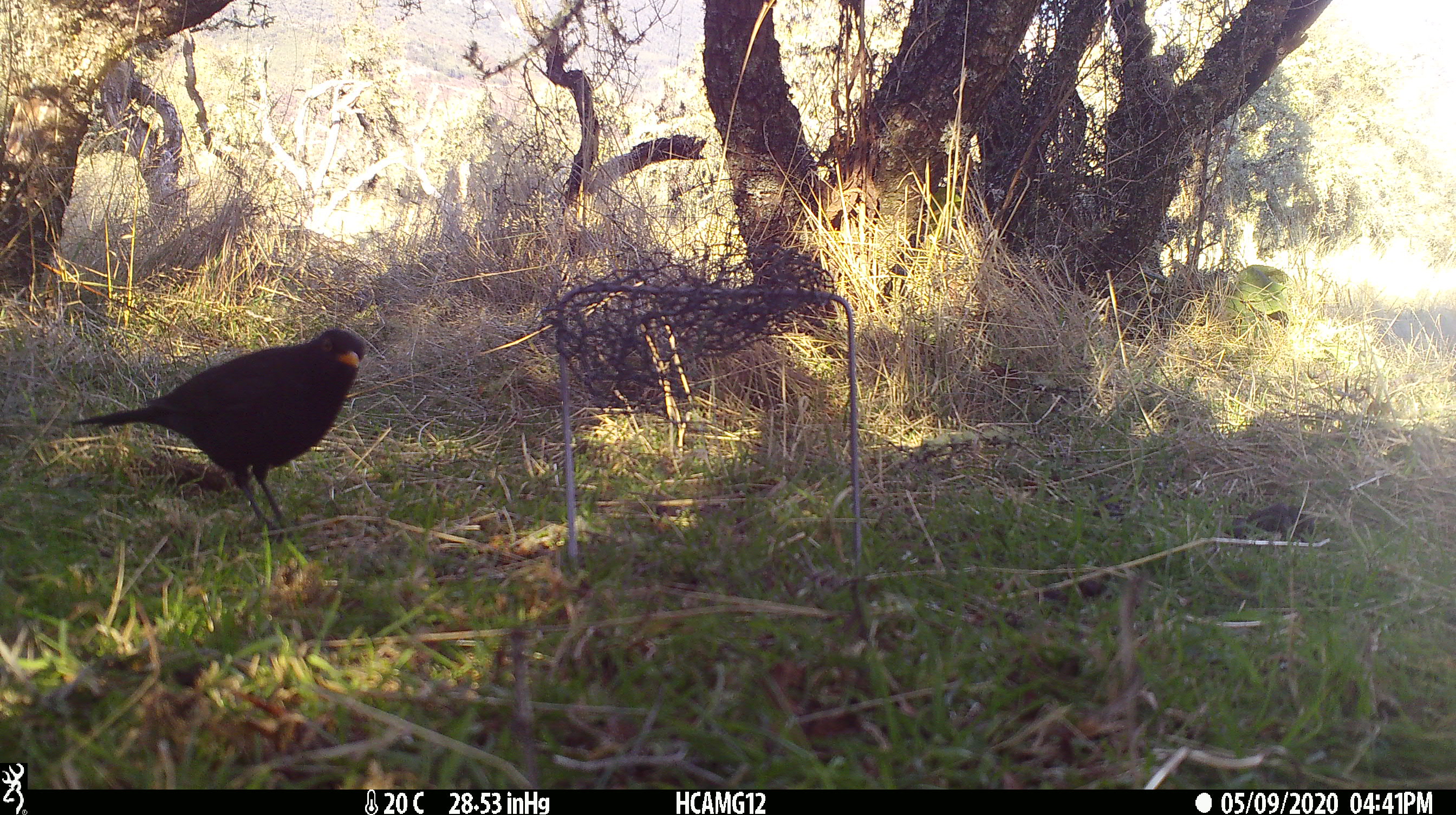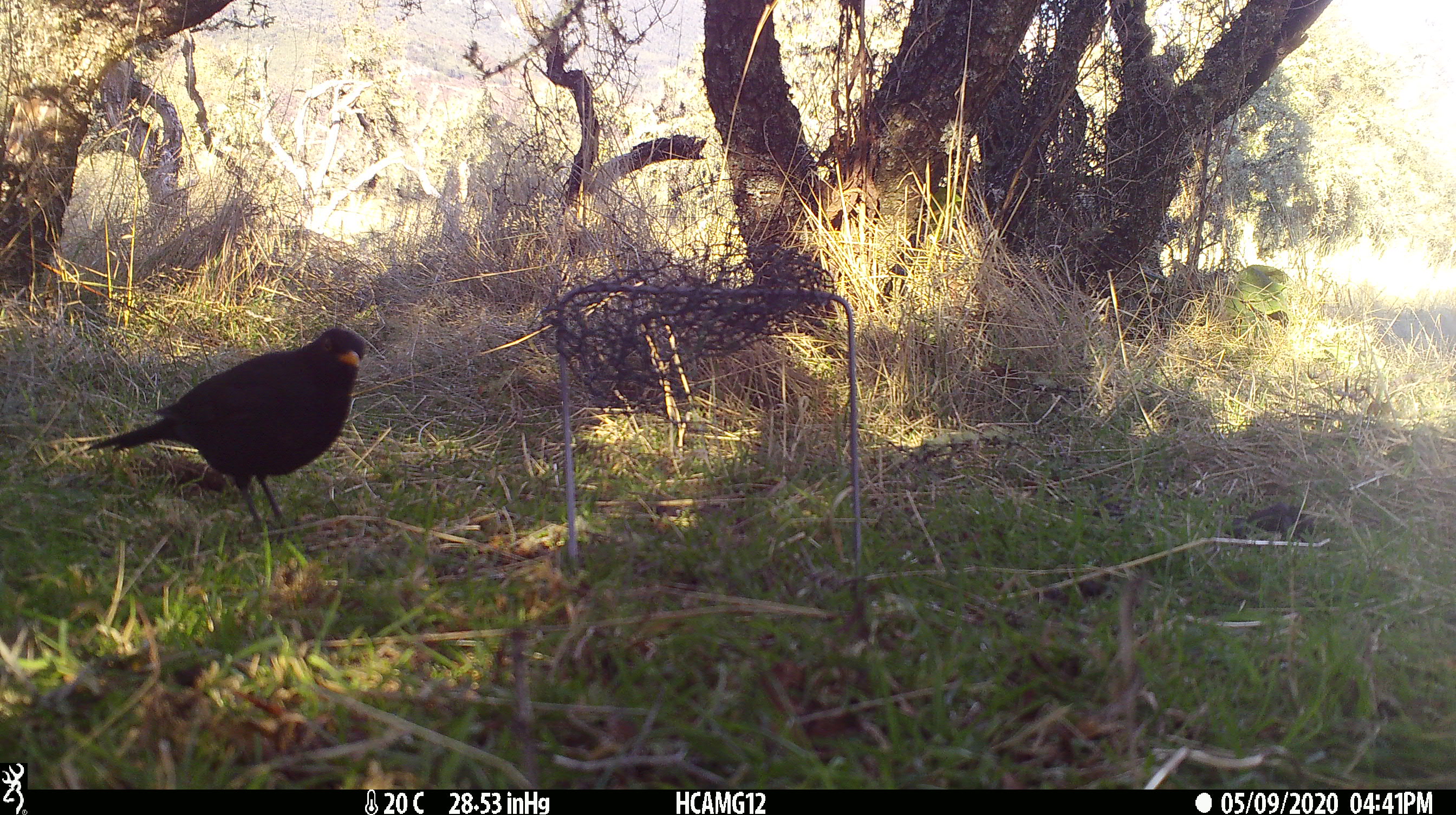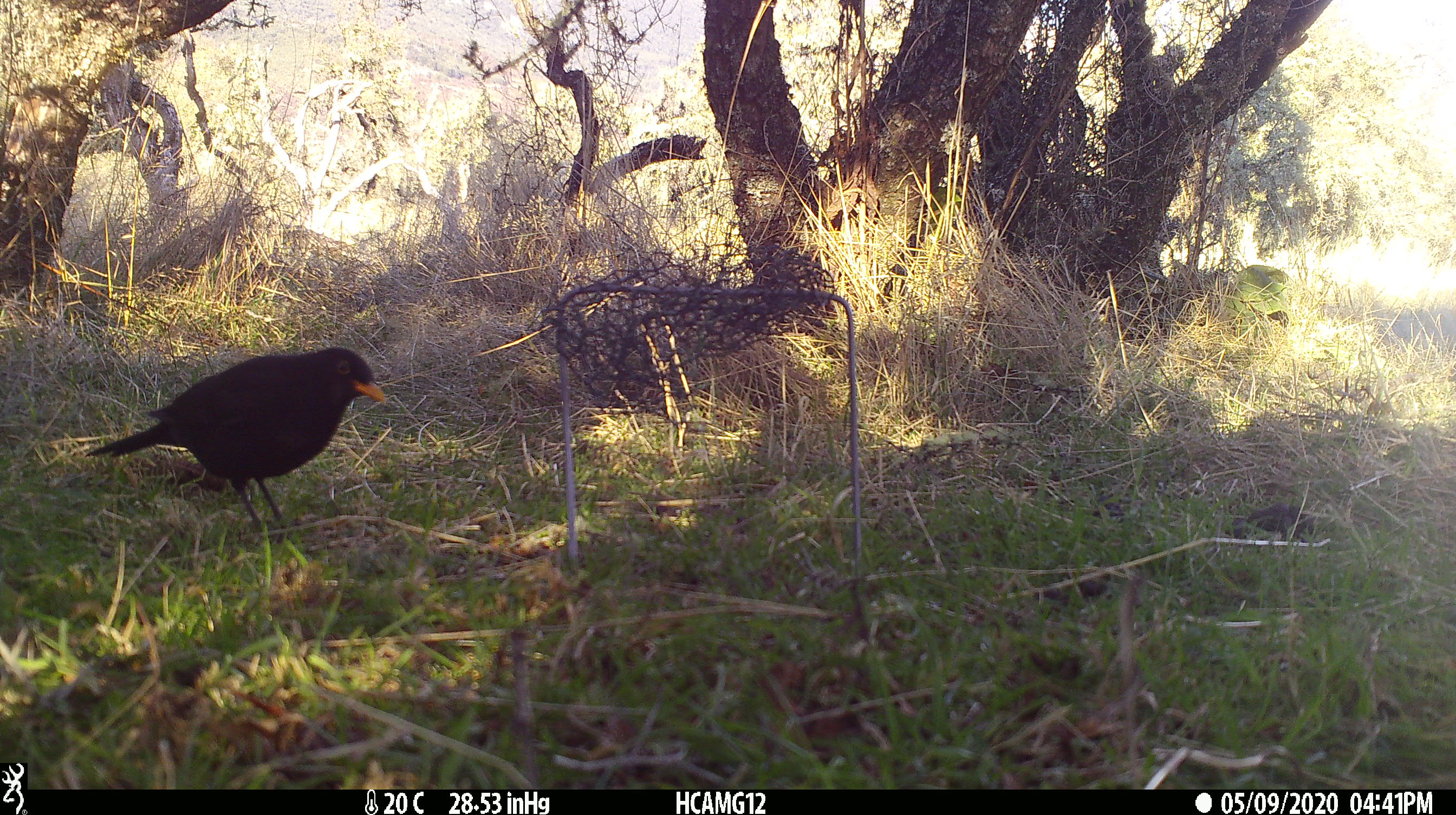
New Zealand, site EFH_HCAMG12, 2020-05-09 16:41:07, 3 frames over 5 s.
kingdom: Animalia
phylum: Chordata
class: Aves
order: Passeriformes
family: Turdidae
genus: Turdus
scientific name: Turdus merula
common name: eurasian blackbird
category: blackbird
Blackbird (eurasian blackbird) (Turdus merula).